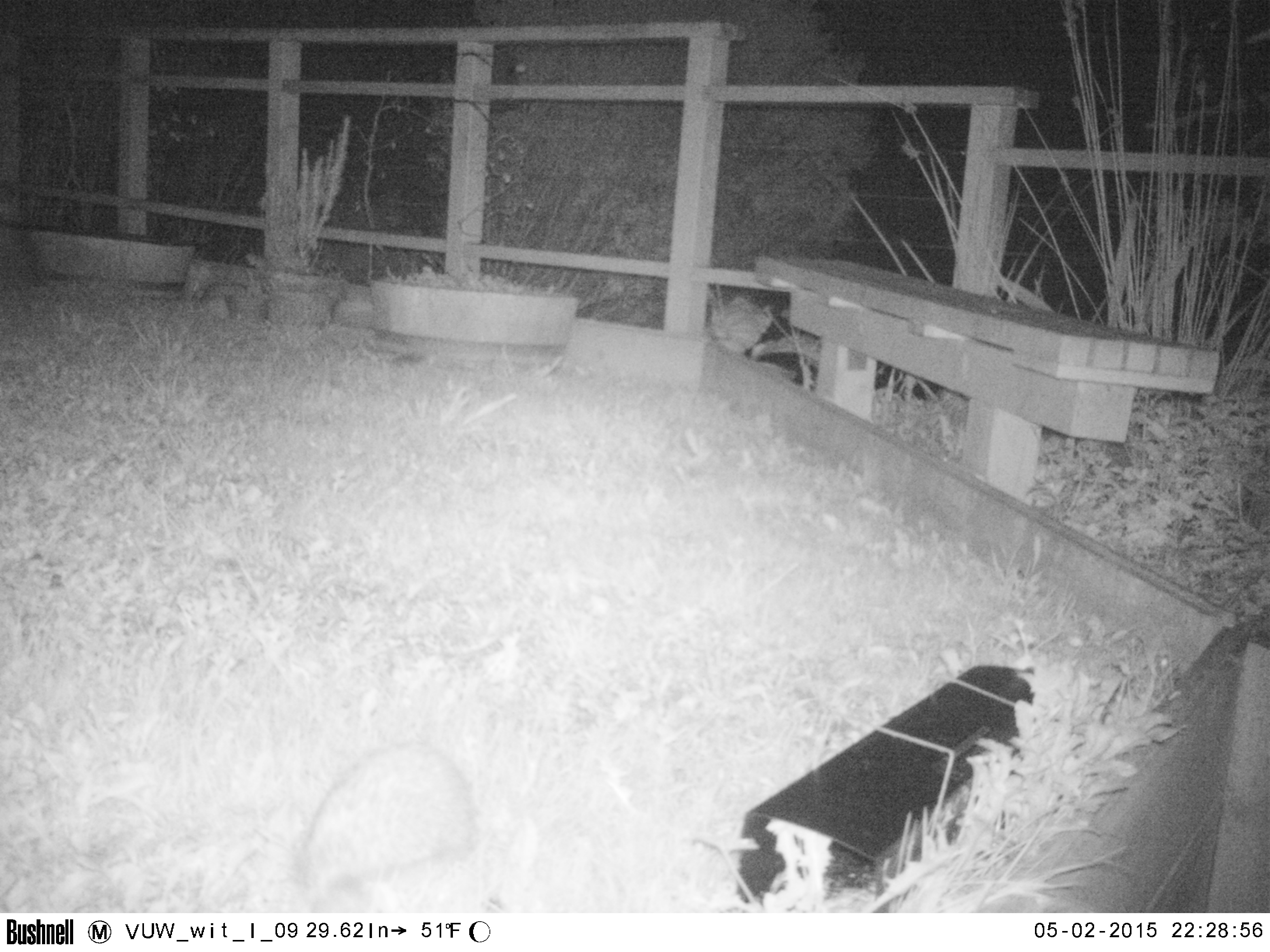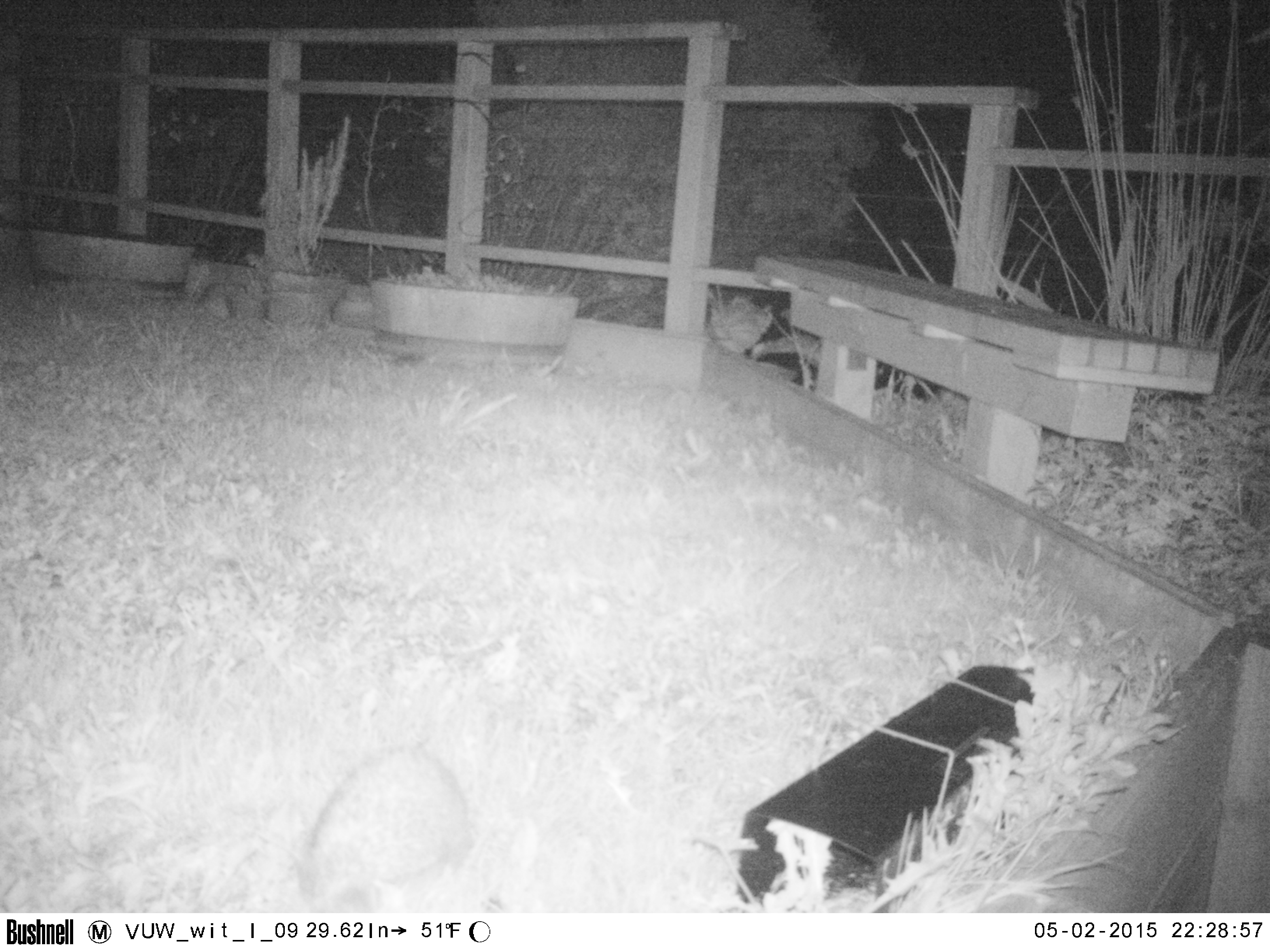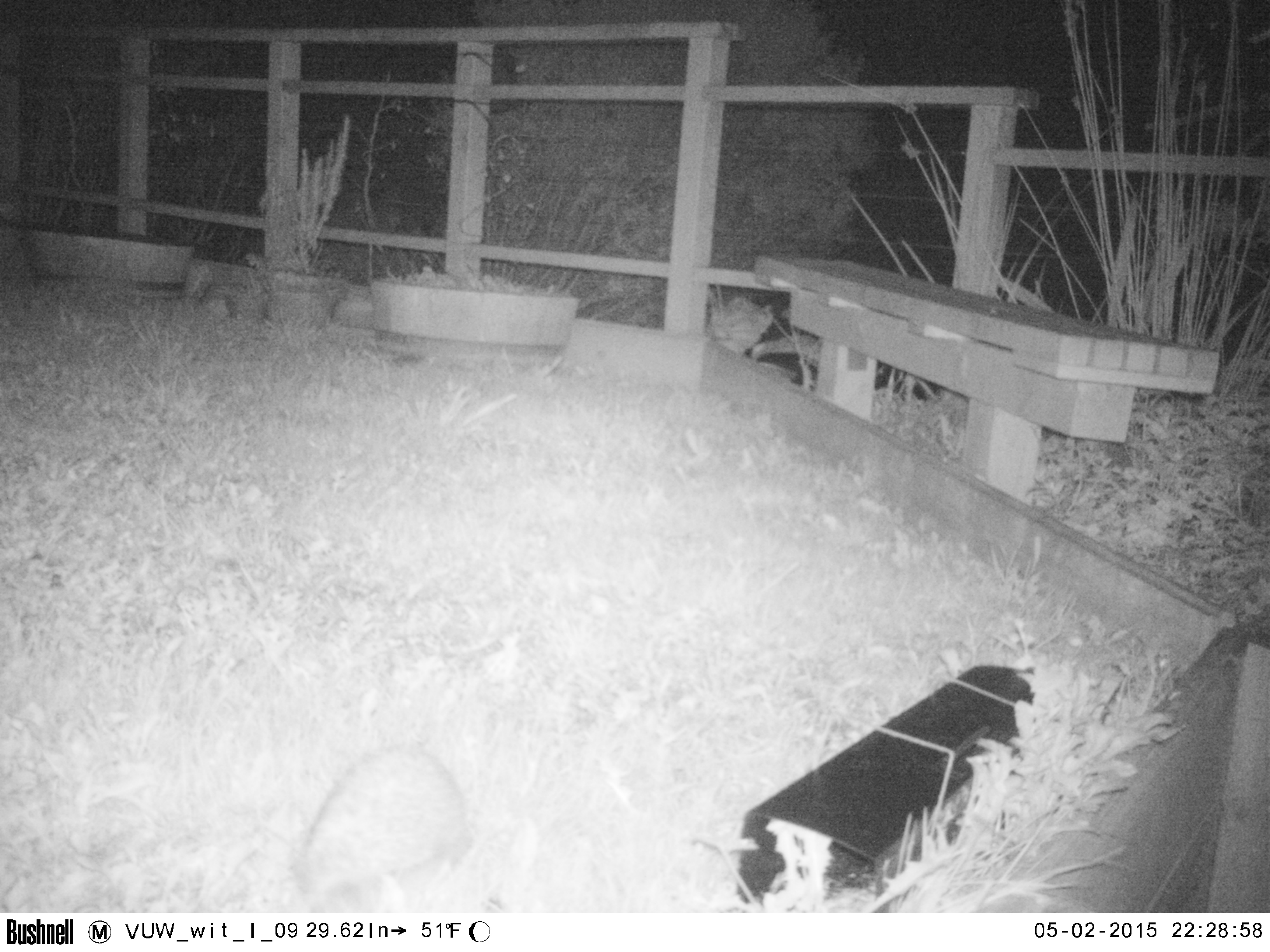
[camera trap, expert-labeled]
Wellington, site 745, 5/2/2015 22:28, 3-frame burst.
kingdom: Animalia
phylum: Chordata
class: Mammalia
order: Eulipotyphla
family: Erinaceidae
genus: Erinaceus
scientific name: Erinaceus europaeus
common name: hedgehog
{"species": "hedgehog (Erinaceus europaeus)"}